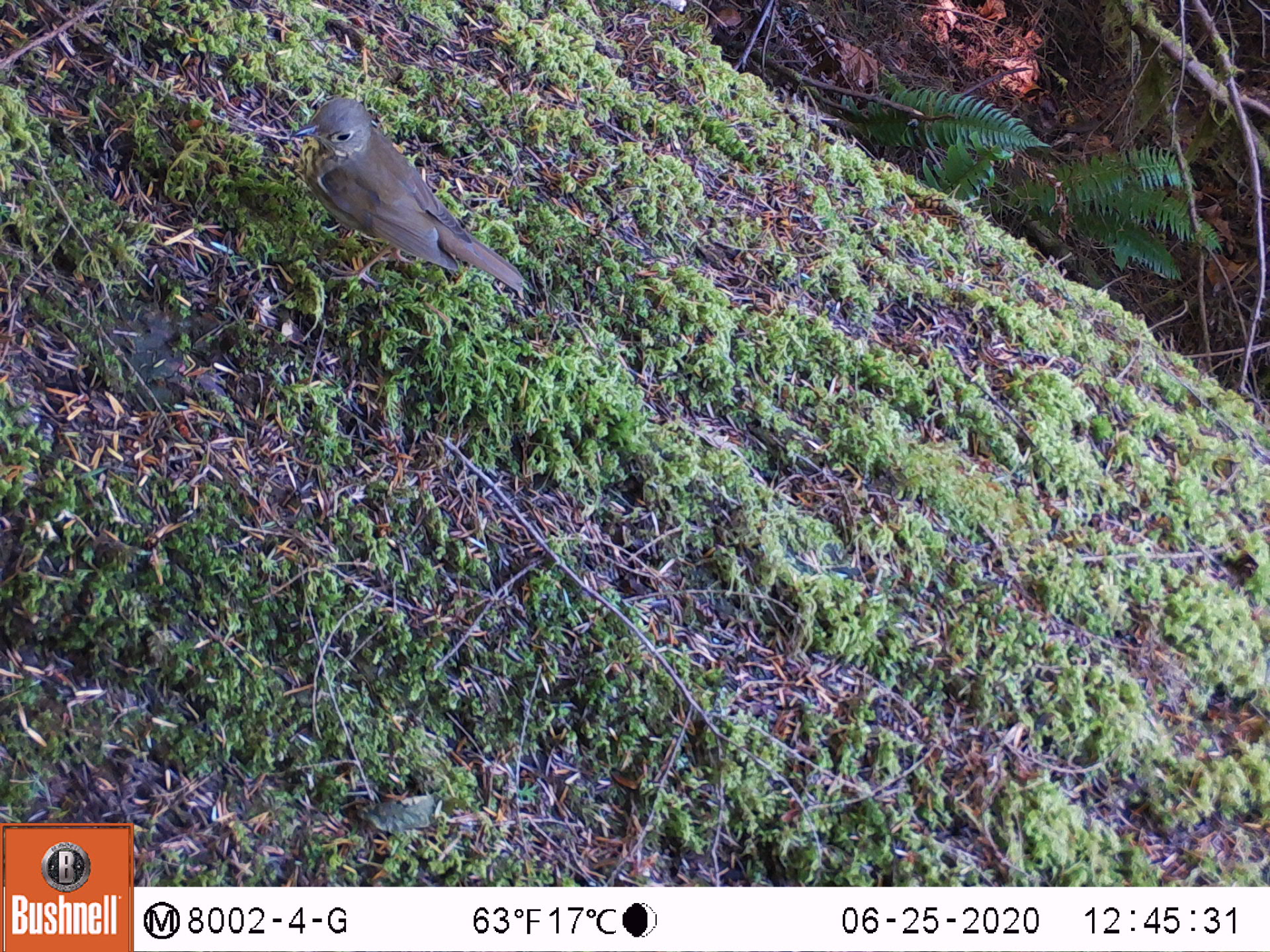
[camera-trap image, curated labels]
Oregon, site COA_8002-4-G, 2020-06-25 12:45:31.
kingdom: Animalia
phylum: Chordata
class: Aves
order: Passeriformes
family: Turdidae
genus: Catharus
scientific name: Catharus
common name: brown thrushes and nightingale-thrushes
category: catharus species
Catharus species (brown thrushes and nightingale-thrushes) (Catharus).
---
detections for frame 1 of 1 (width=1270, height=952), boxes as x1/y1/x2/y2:
catharus species: 283/93/550/320